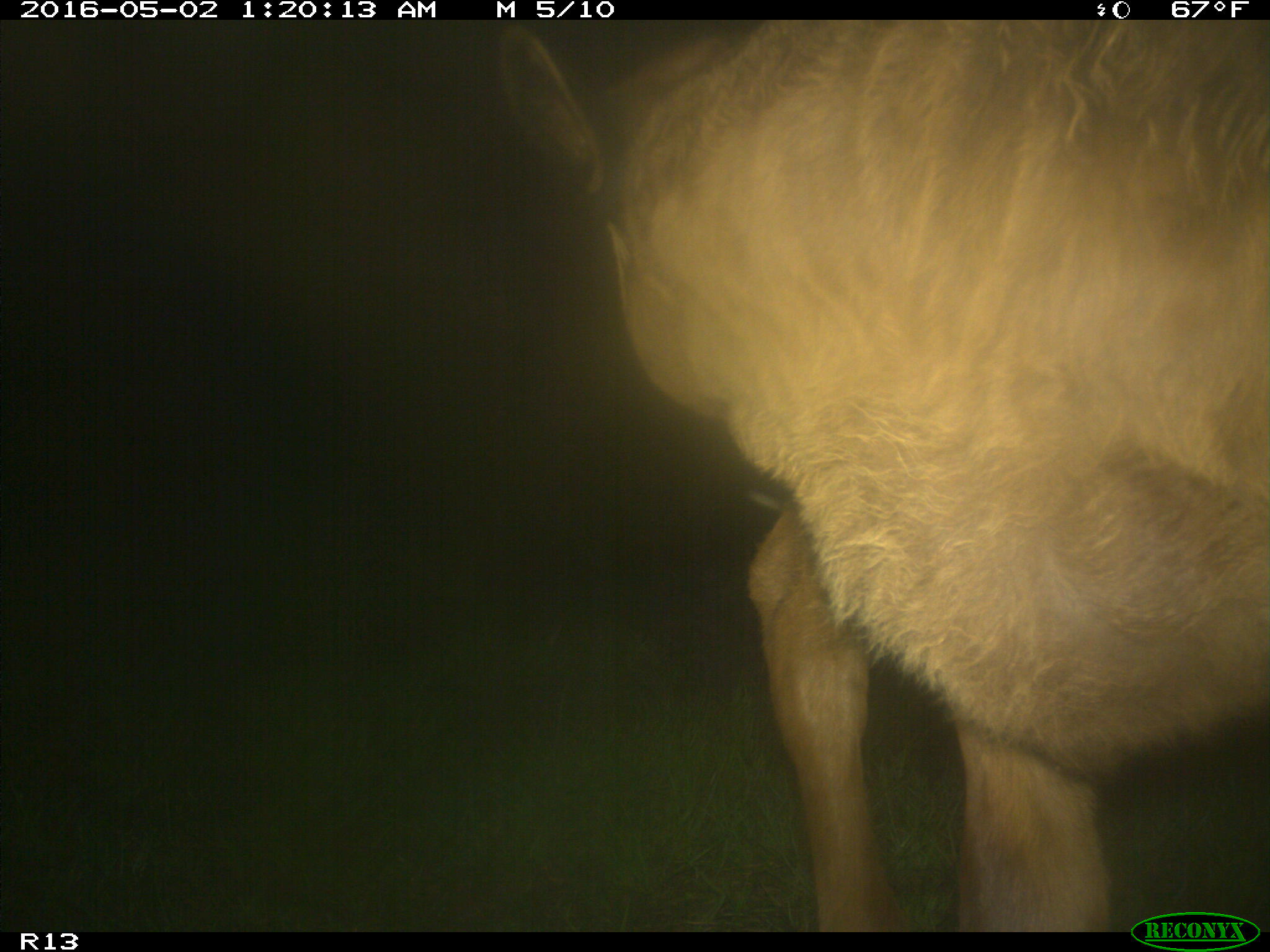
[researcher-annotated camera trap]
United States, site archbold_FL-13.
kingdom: Animalia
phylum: Chordata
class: Mammalia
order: Artiodactyla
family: Bovidae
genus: Bos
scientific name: Bos taurus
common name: domestic cow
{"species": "Bos taurus (domestic cow)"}